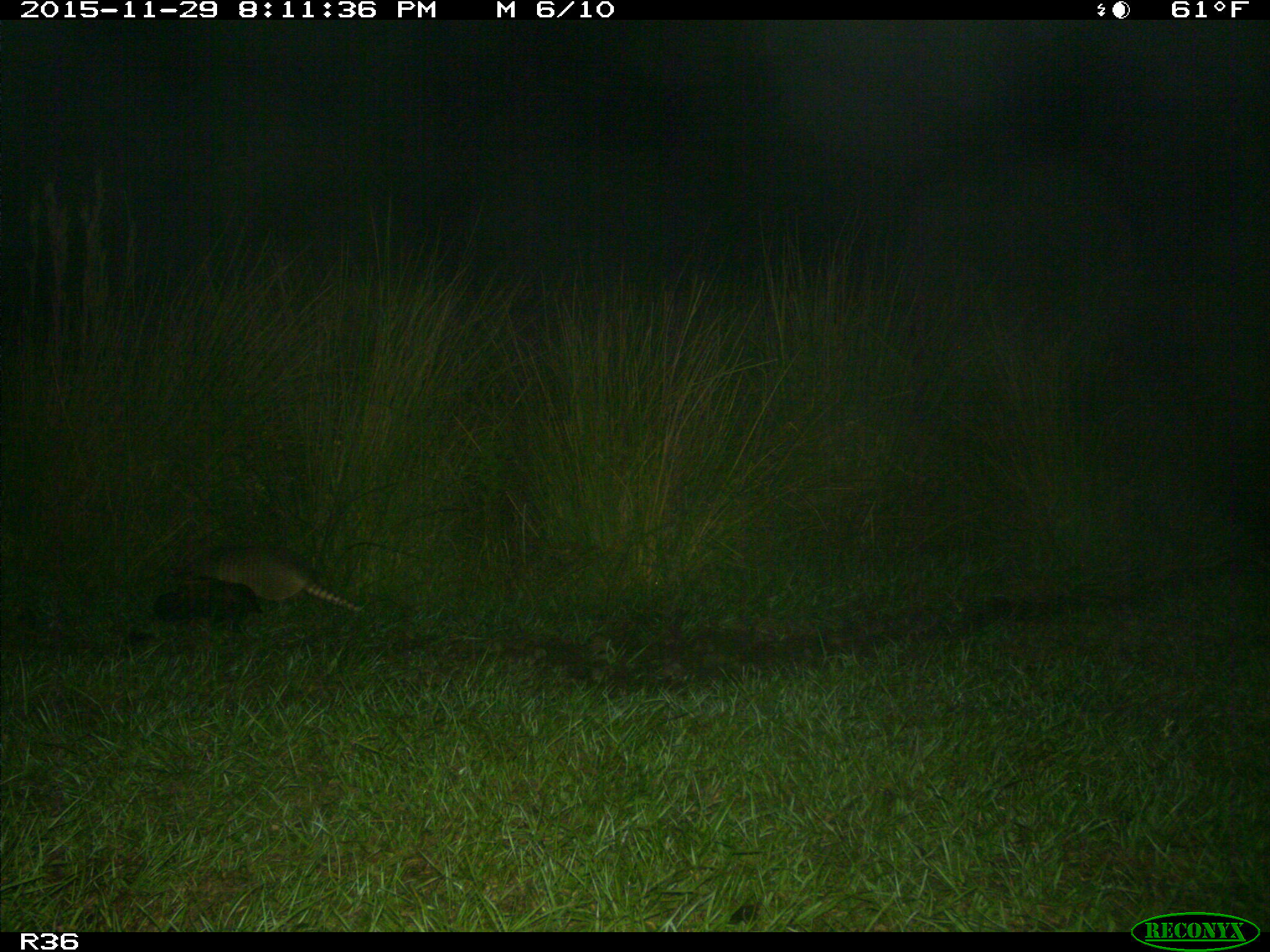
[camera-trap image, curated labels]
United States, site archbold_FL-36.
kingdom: Animalia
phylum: Chordata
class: Mammalia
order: Cingulata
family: Dasypodidae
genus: Dasypus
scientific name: Dasypus novemcinctus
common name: nine-banded armadillo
Dasypus novemcinctus (nine-banded armadillo).